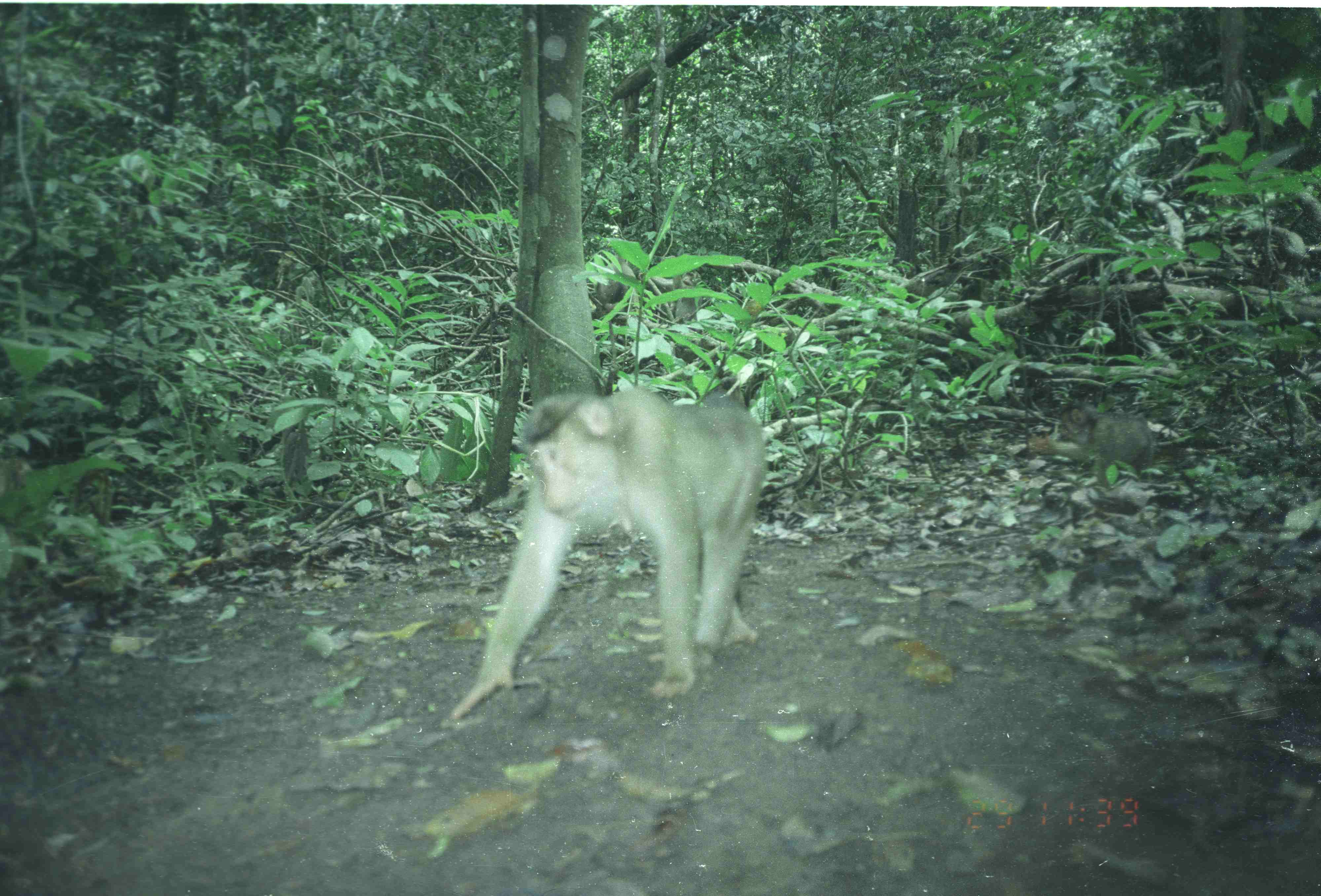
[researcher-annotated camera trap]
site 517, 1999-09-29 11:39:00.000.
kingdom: Animalia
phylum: Chordata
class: Mammalia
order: Primates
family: Cercopithecidae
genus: Macaca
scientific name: Macaca nemestrina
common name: southern pig-tailed macaque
Macaca nemestrina (southern pig-tailed macaque), count 1.